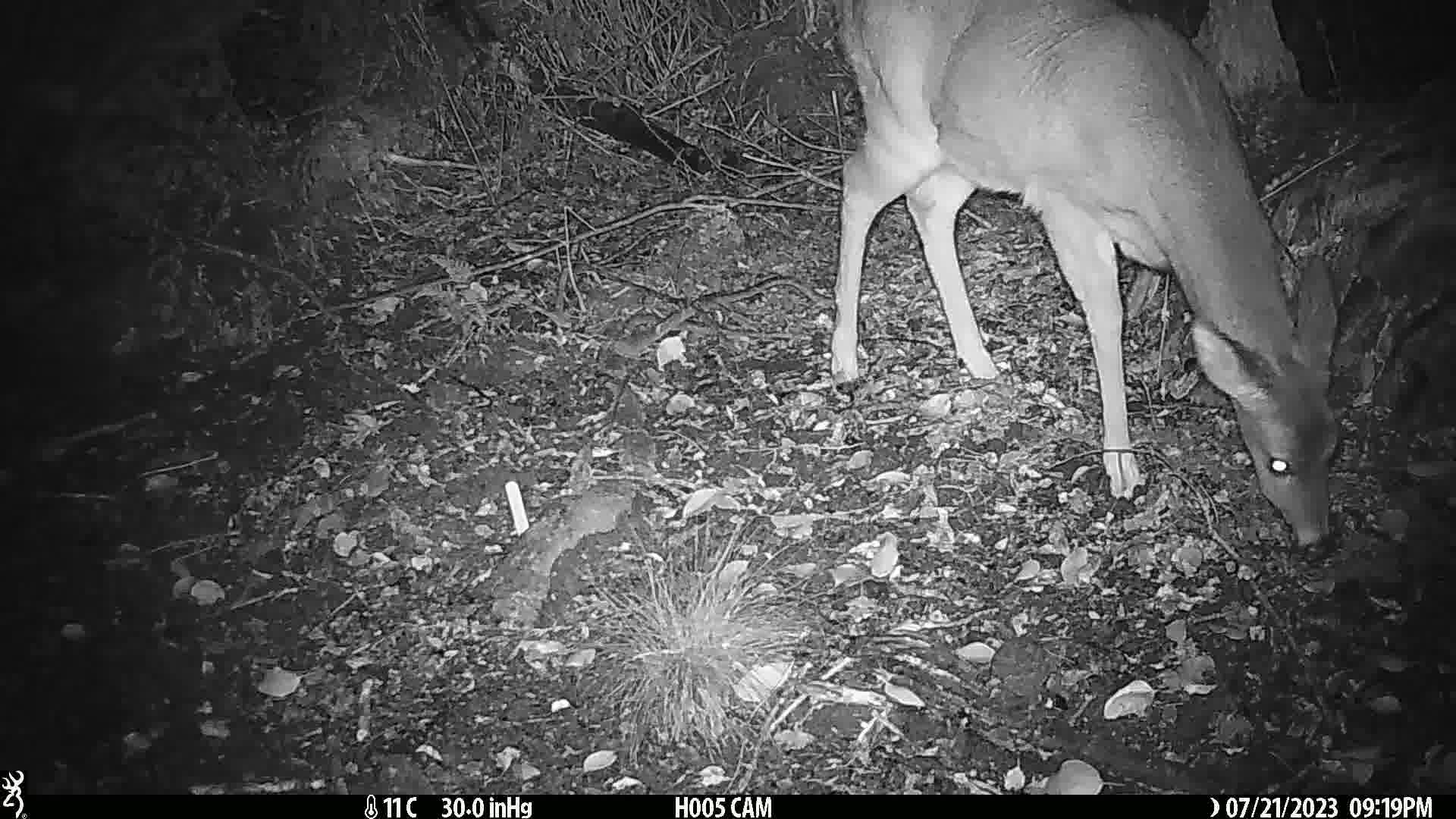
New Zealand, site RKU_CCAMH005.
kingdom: Animalia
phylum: Chordata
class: Mammalia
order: Artiodactyla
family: Cervidae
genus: Odocoileus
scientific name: Odocoileus virginianus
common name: white-tailed deer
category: white tailed deer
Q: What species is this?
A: White tailed deer (white-tailed deer) (Odocoileus virginianus).